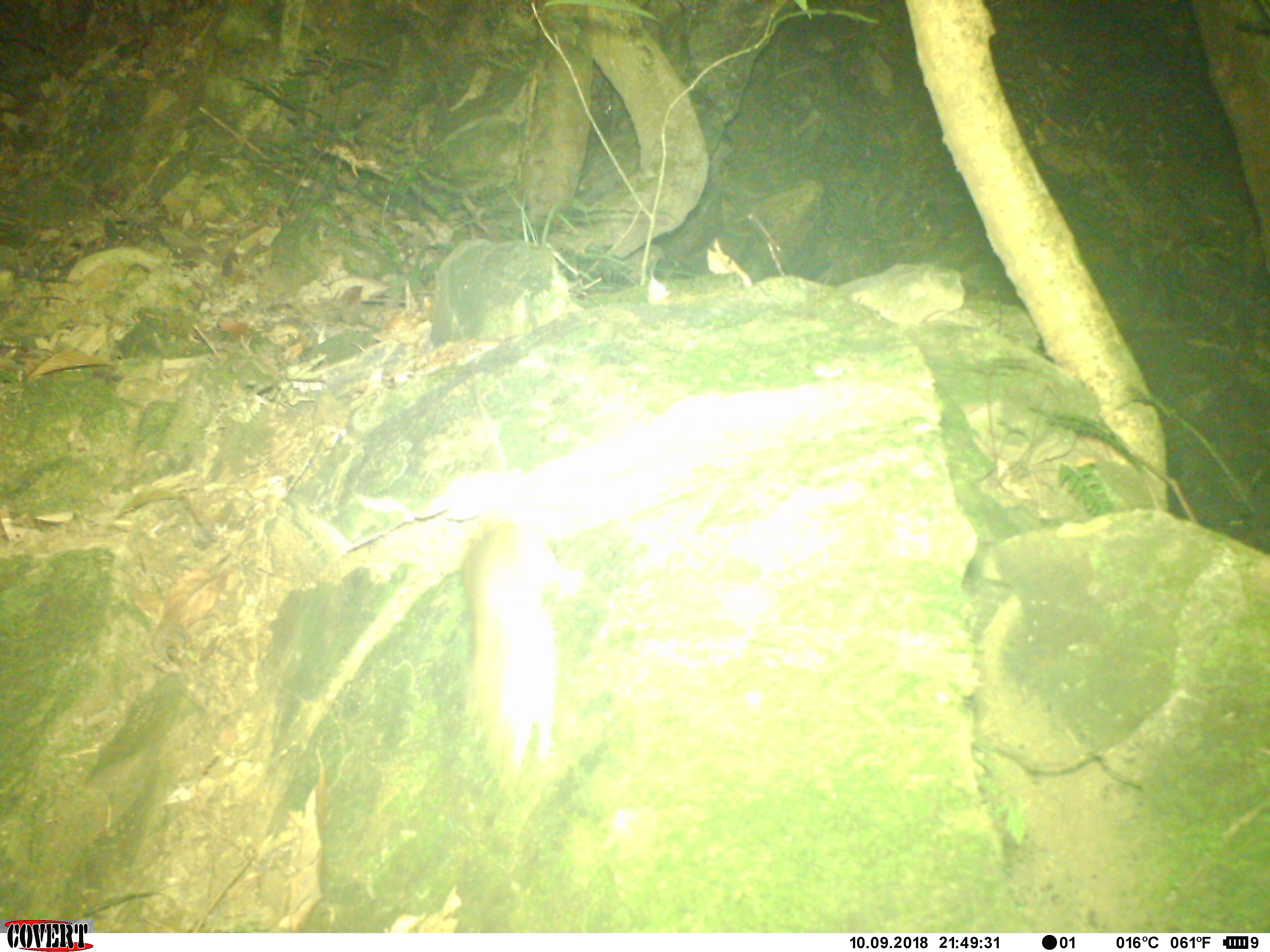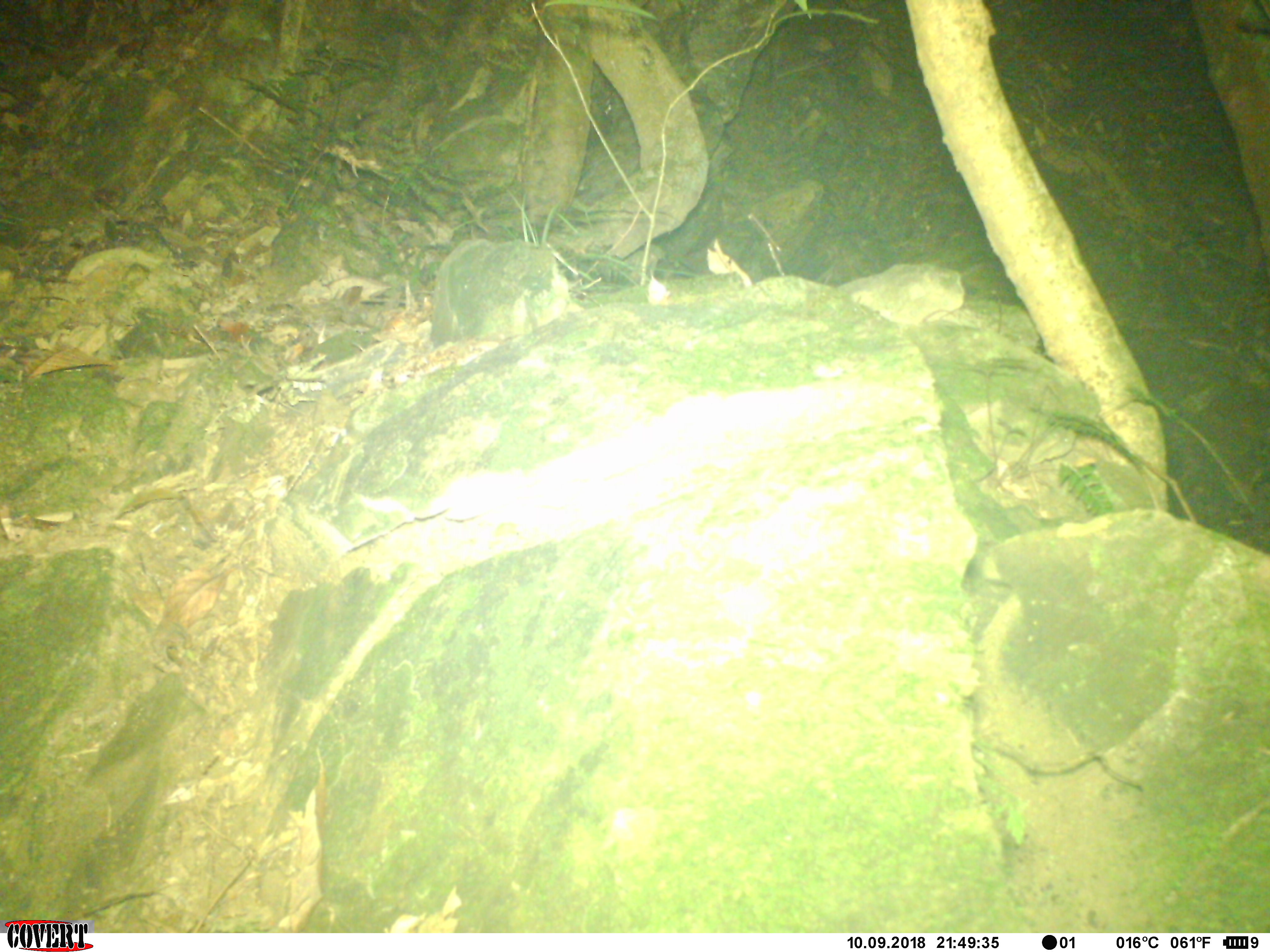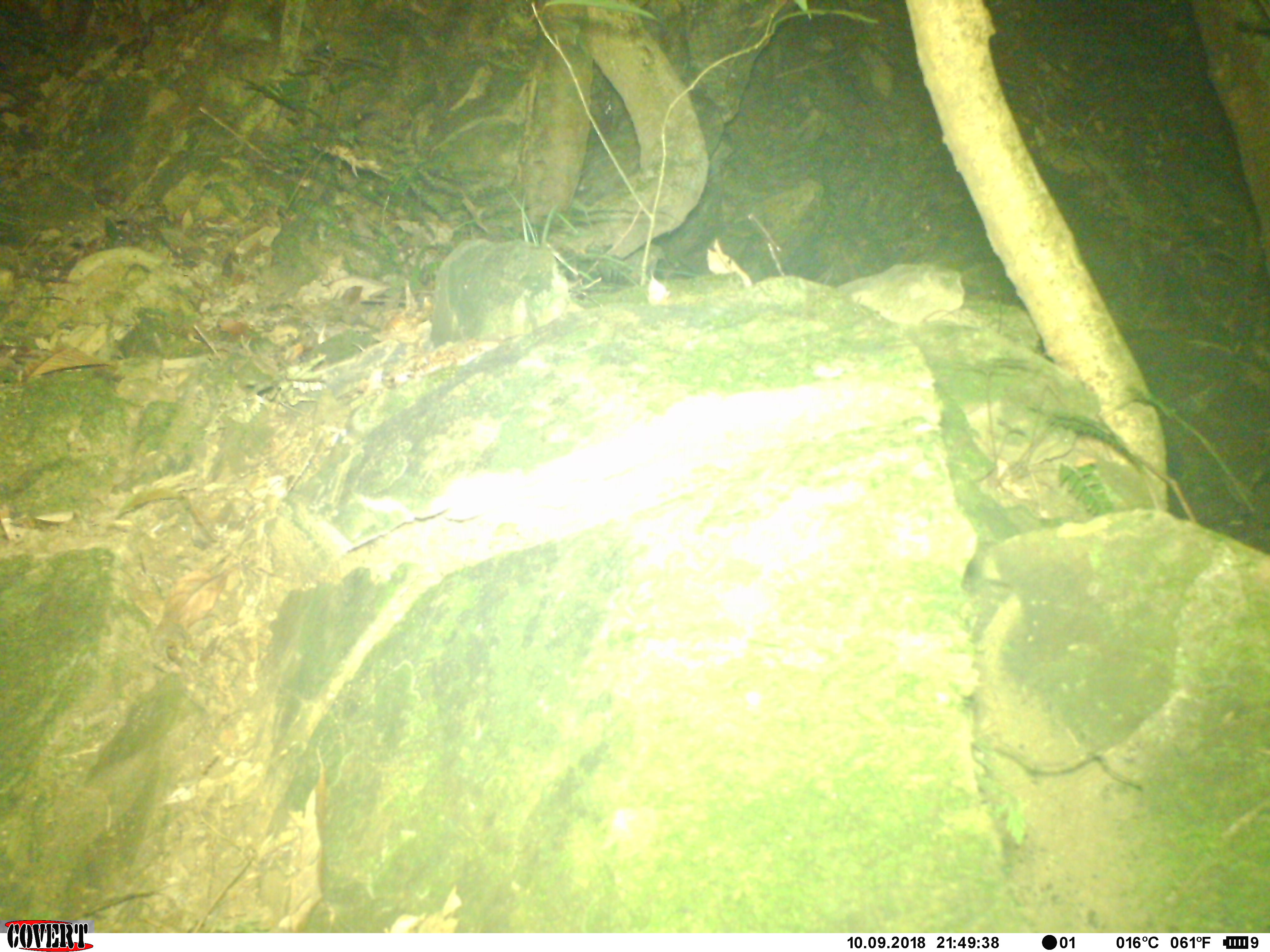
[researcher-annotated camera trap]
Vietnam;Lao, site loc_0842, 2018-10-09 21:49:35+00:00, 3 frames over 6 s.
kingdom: Animalia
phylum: Chordata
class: Mammalia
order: Rodentia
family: Muridae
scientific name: Muridae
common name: old-world mice and rats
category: unidentified murid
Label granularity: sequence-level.